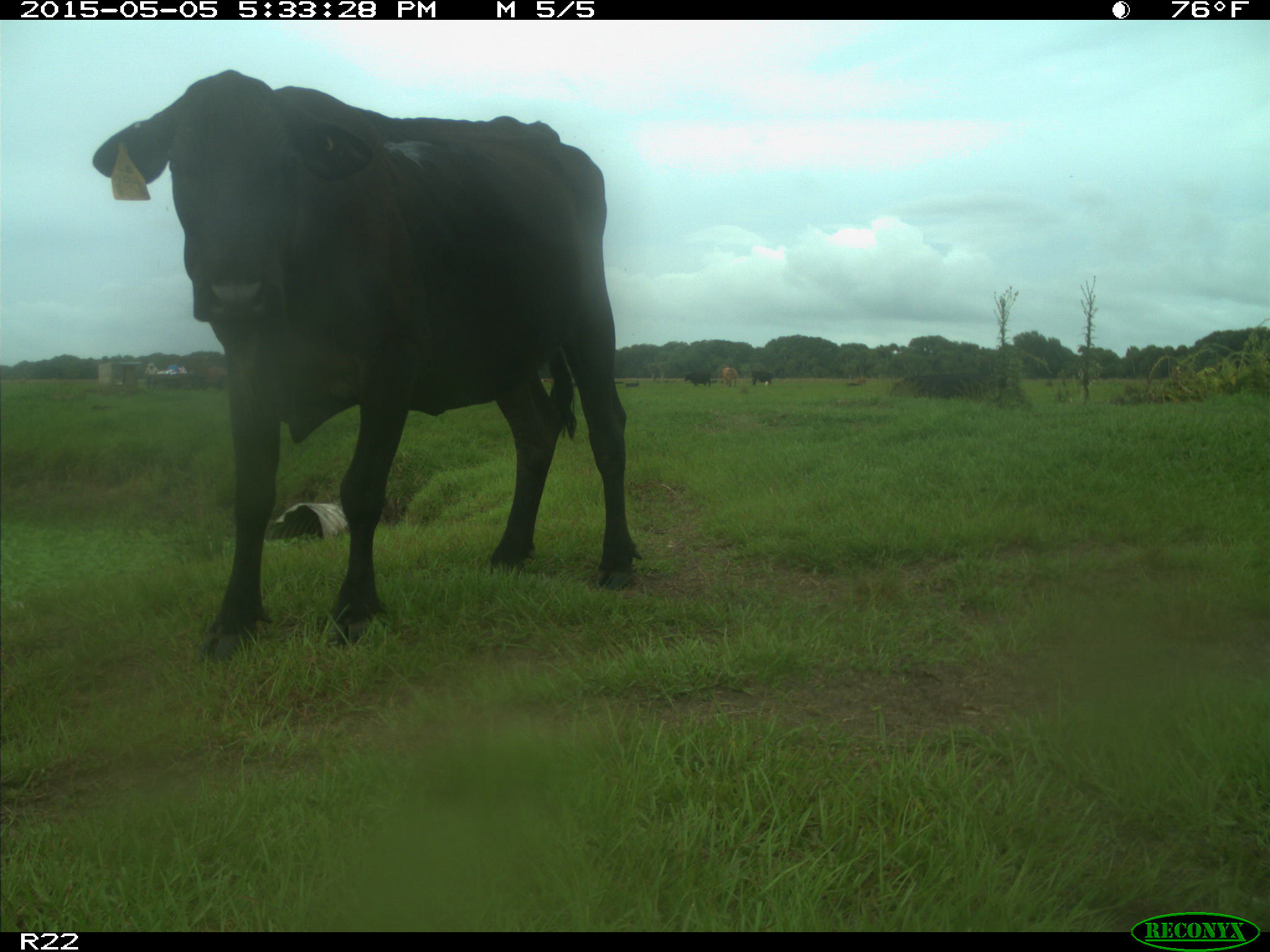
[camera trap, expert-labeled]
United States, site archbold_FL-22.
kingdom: Animalia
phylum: Chordata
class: Mammalia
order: Artiodactyla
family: Bovidae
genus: Bos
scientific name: Bos taurus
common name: domestic cow